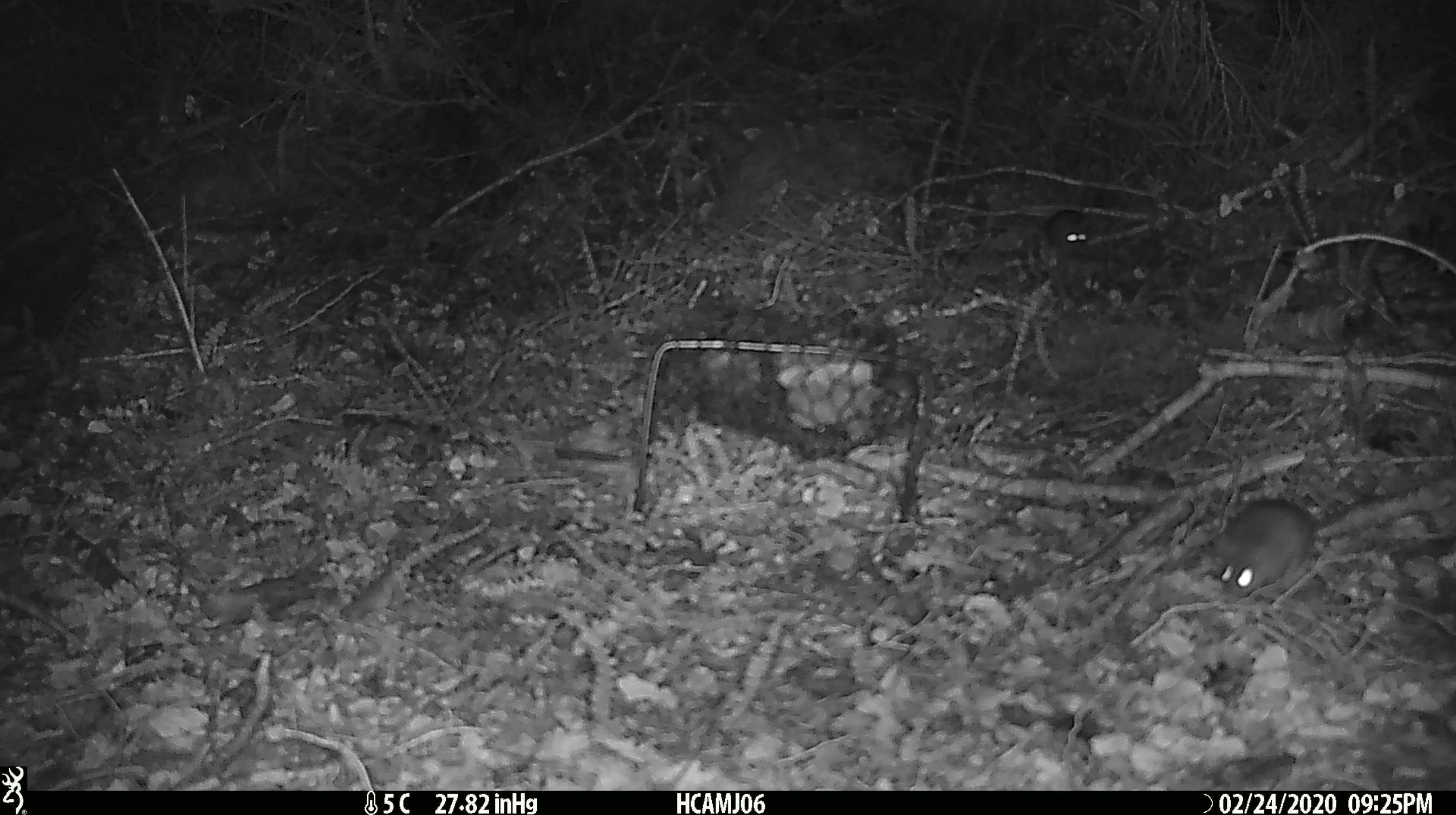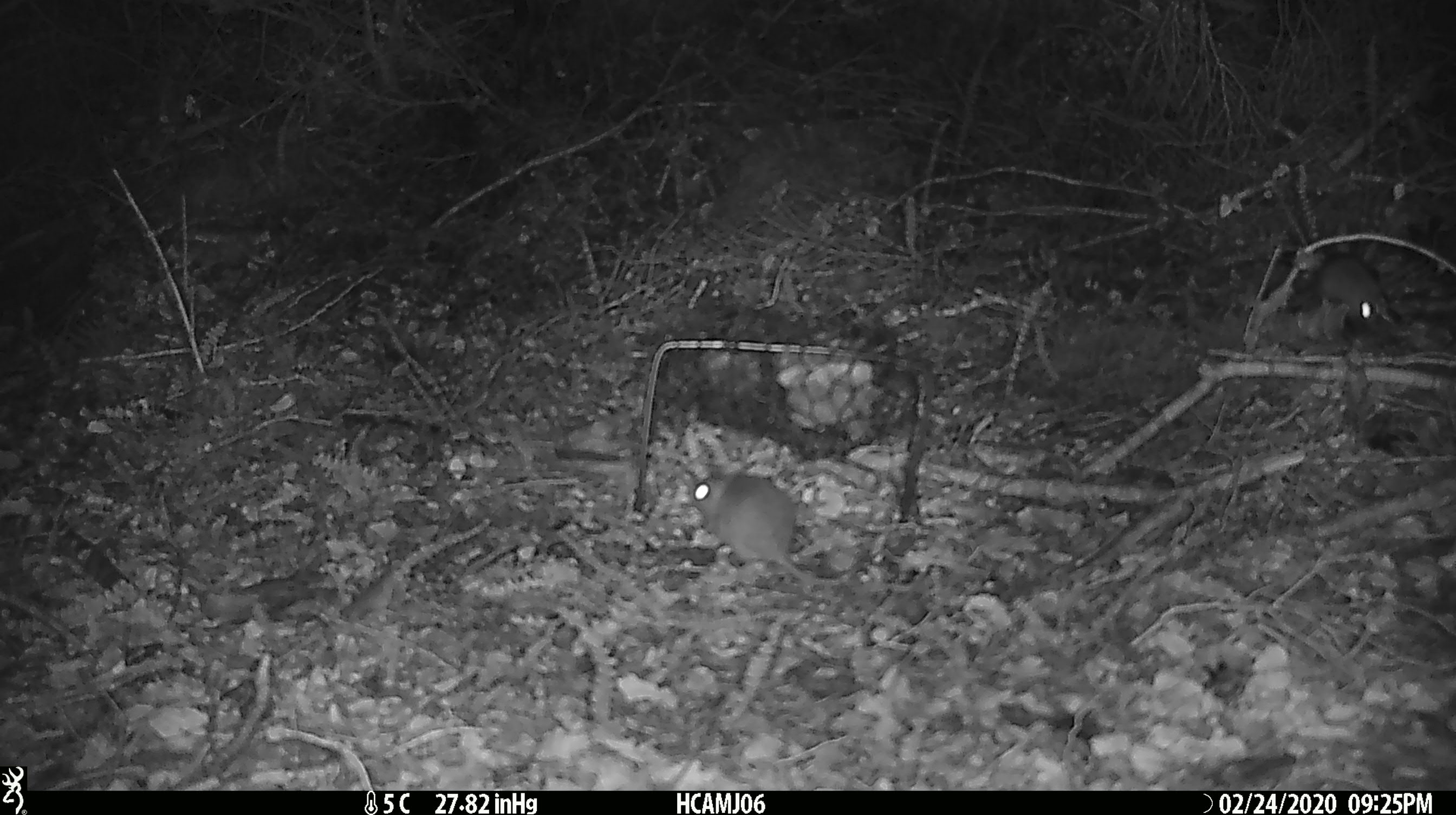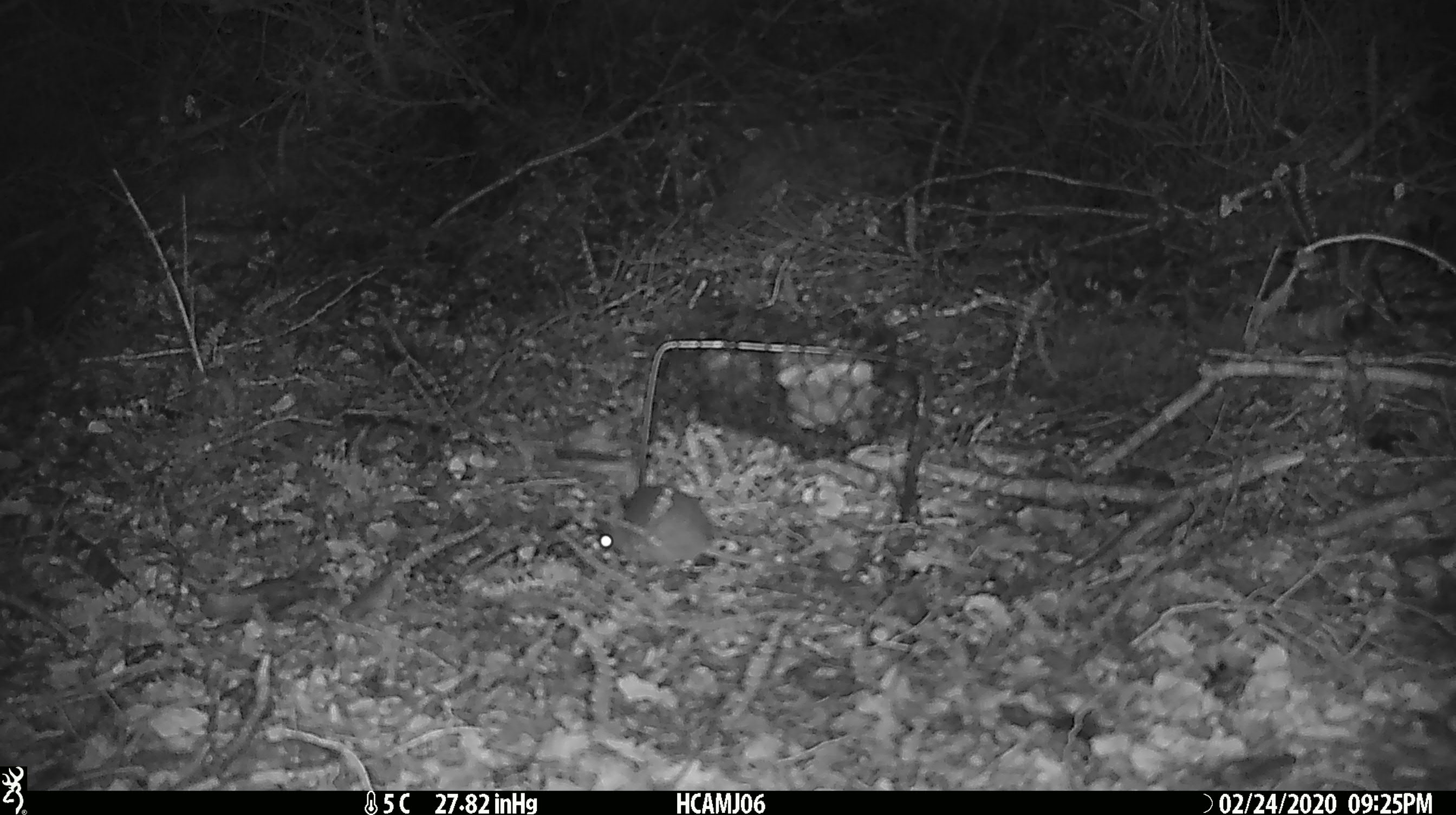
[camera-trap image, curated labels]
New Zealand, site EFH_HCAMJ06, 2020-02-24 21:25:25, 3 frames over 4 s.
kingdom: Animalia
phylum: Chordata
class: Mammalia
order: Rodentia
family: Muridae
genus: Mus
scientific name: Mus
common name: mouse